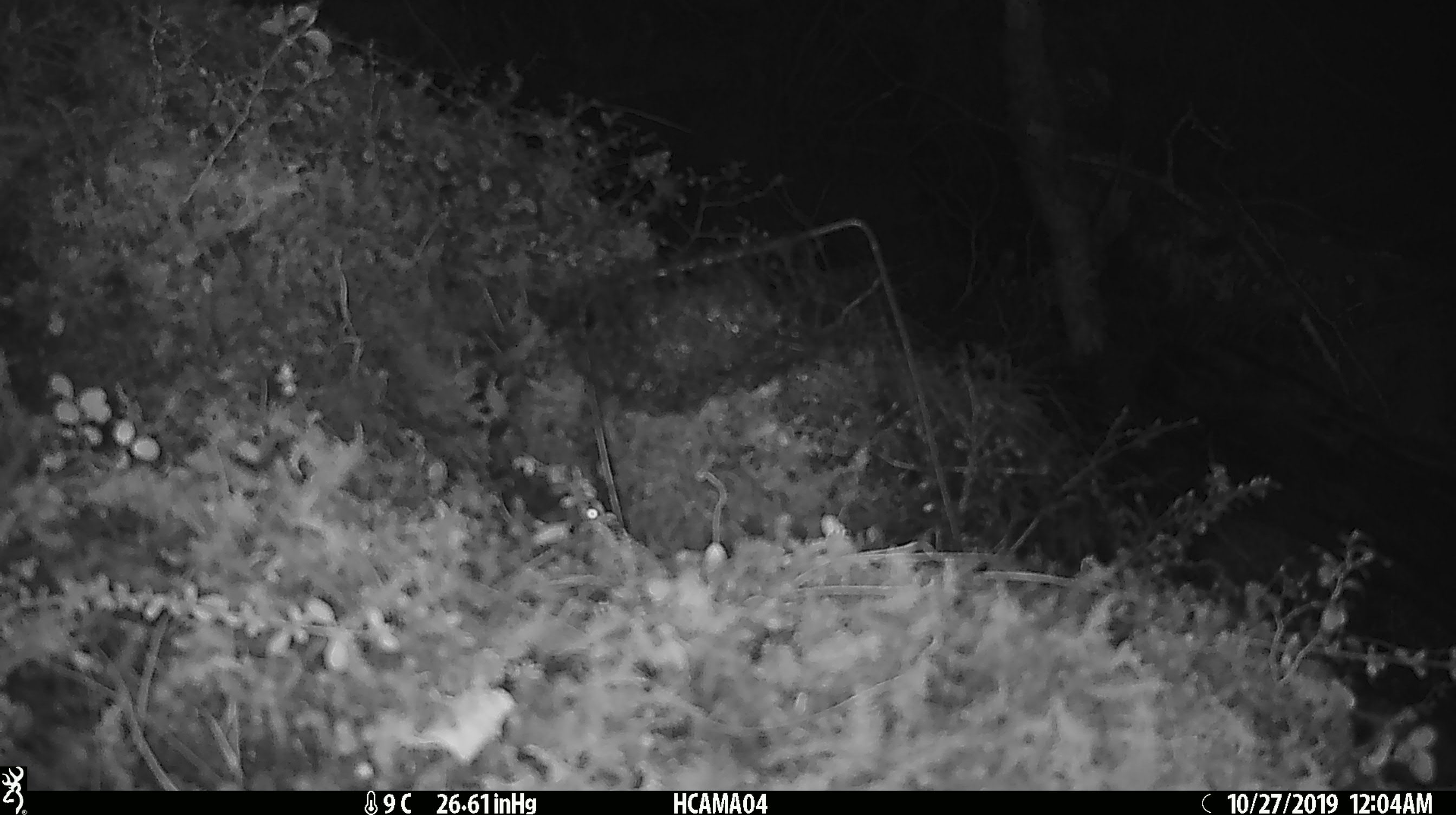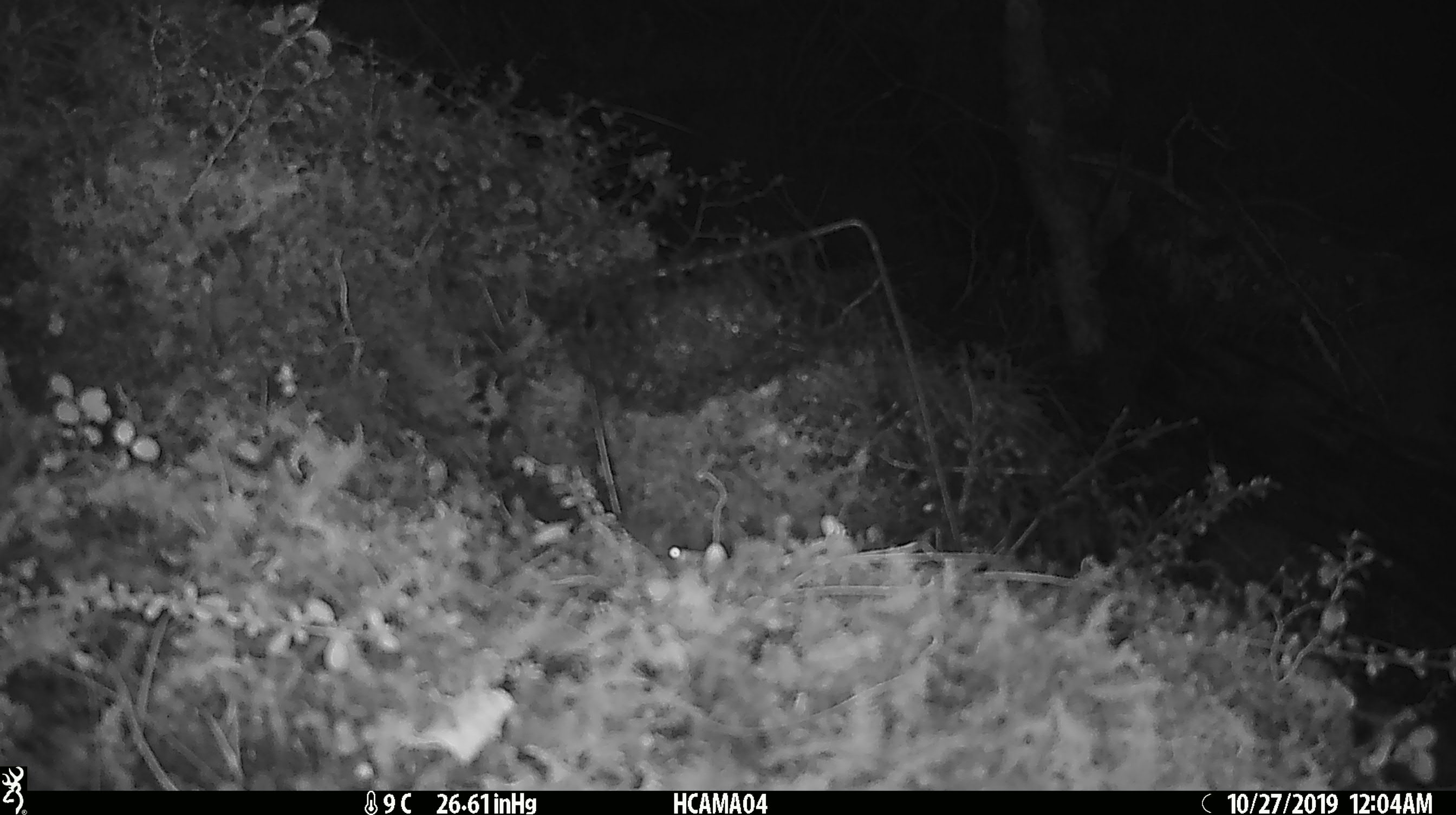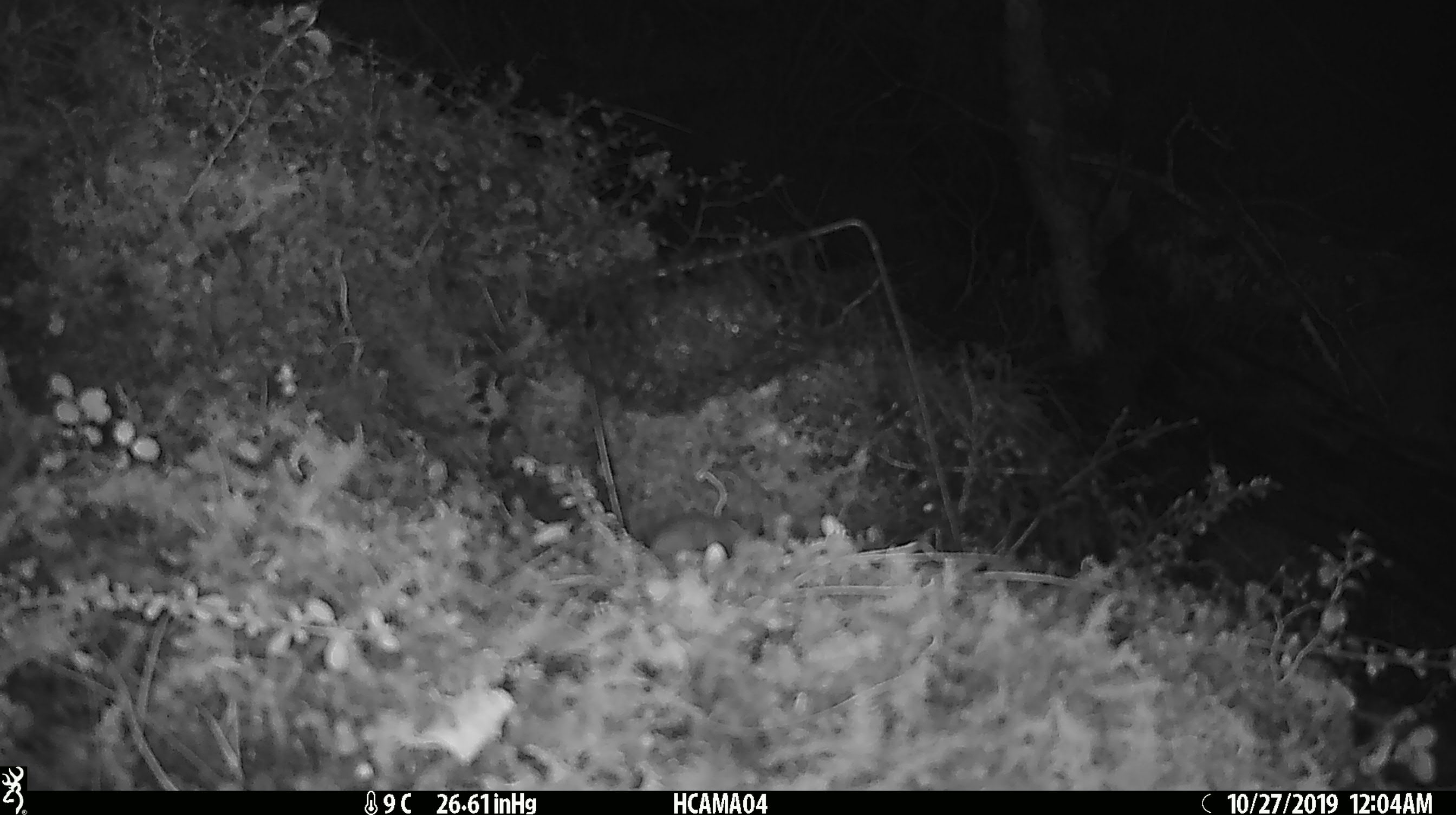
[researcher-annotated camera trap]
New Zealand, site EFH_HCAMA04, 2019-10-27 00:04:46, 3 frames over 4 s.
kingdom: Animalia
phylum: Chordata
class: Mammalia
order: Rodentia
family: Muridae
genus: Mus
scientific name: Mus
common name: mouse